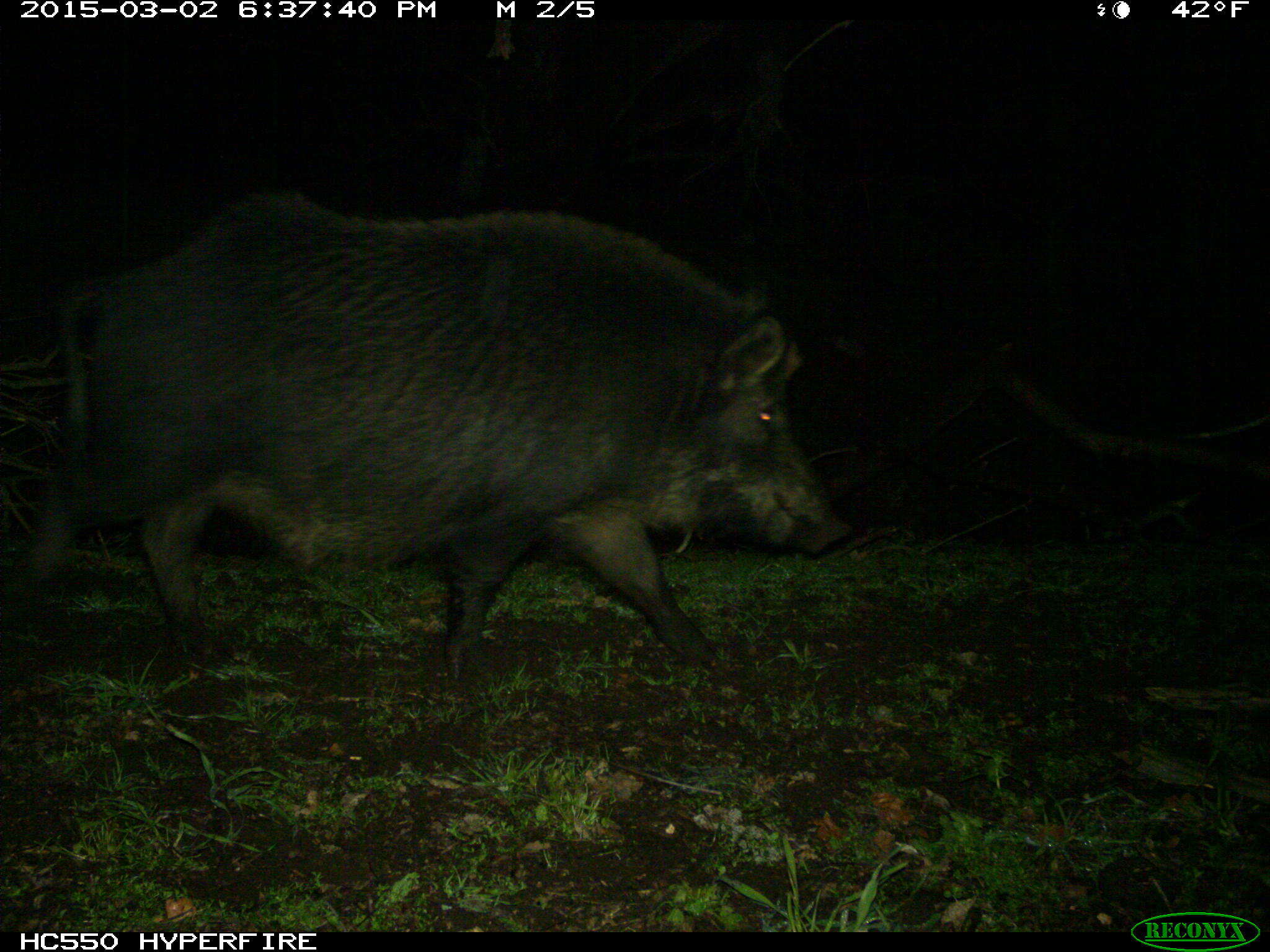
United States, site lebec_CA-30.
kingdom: Animalia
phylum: Chordata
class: Mammalia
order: Artiodactyla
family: Suidae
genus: Sus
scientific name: Sus scrofa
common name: wild boar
Sus scrofa (wild boar).